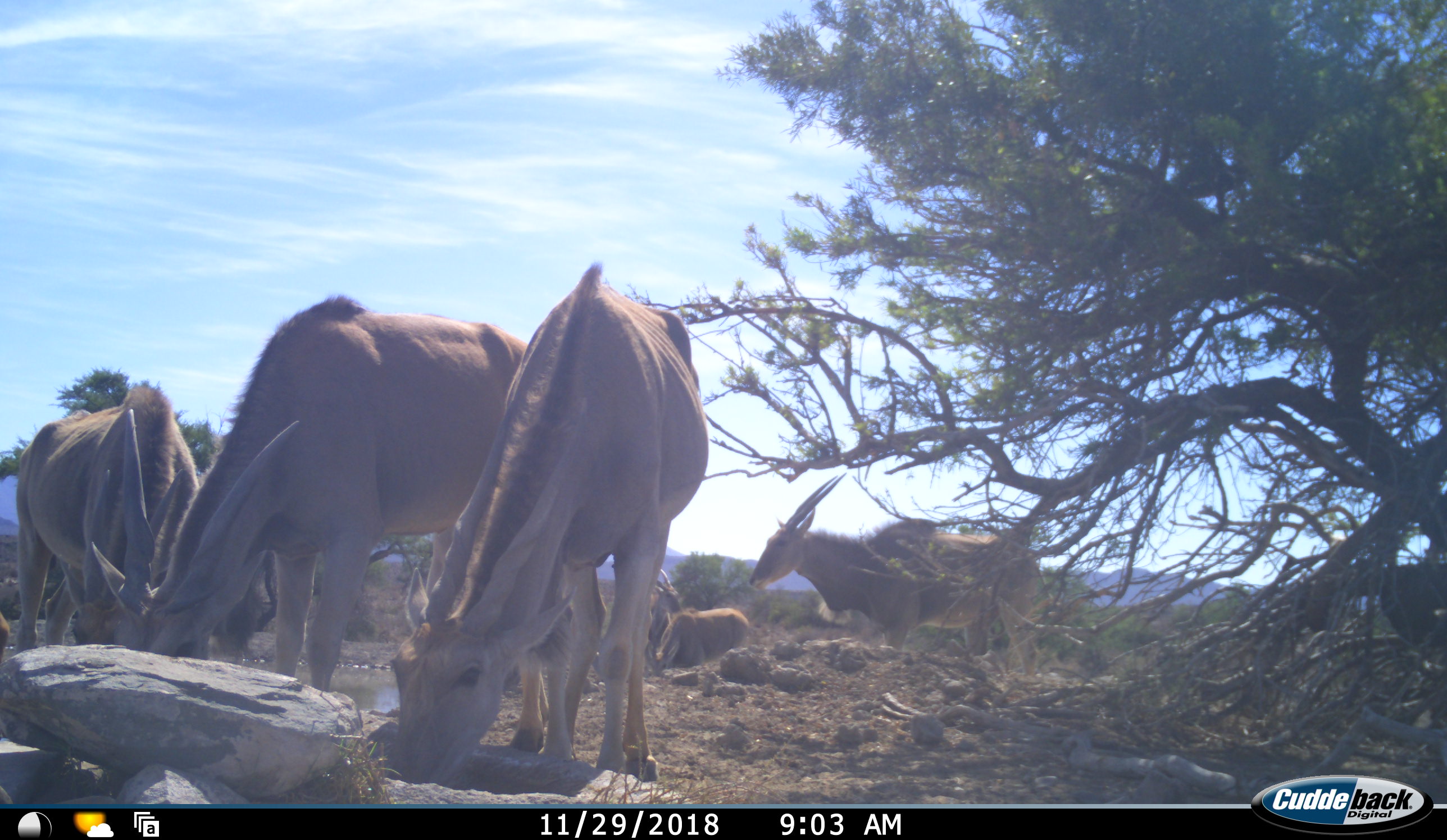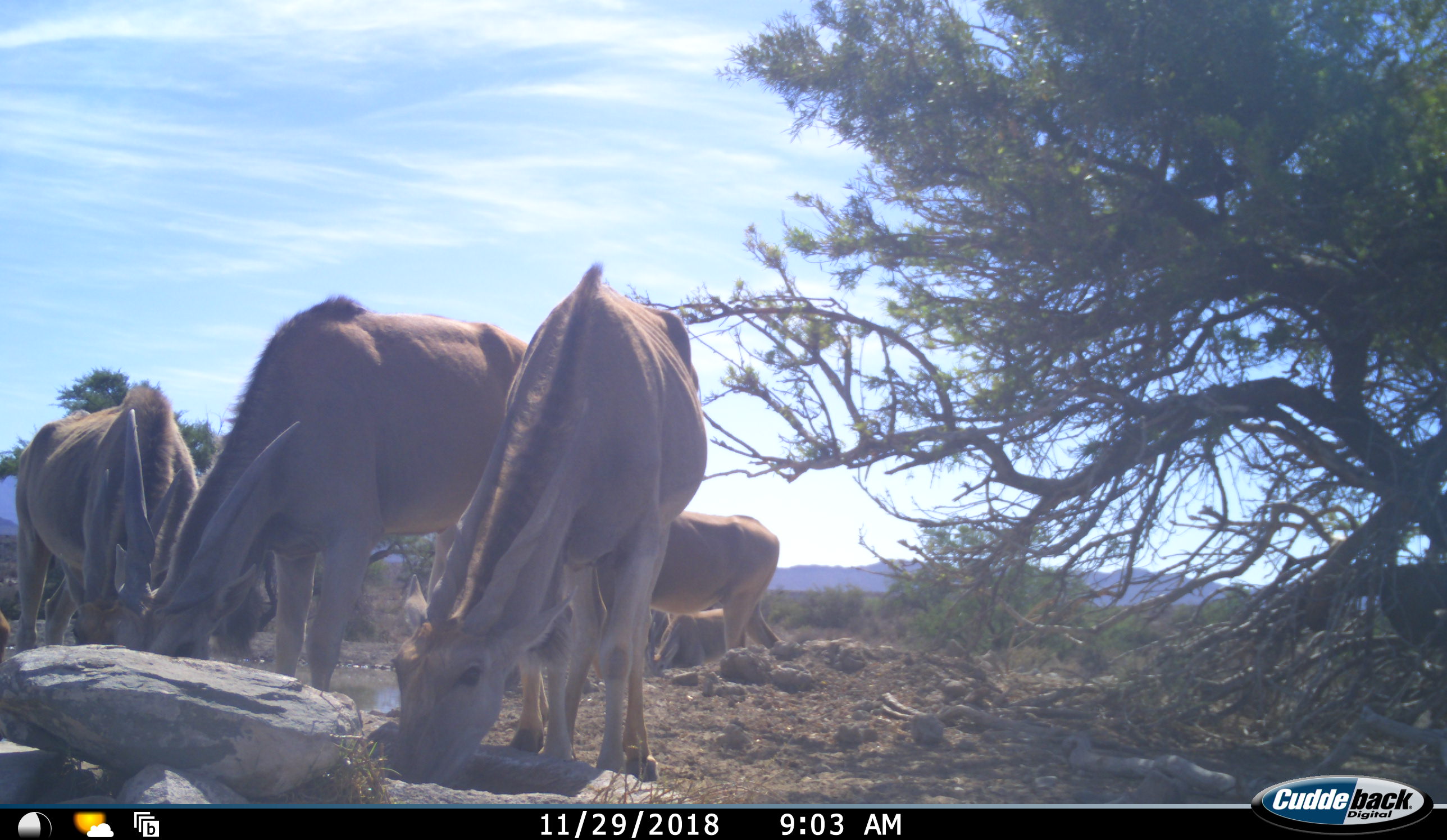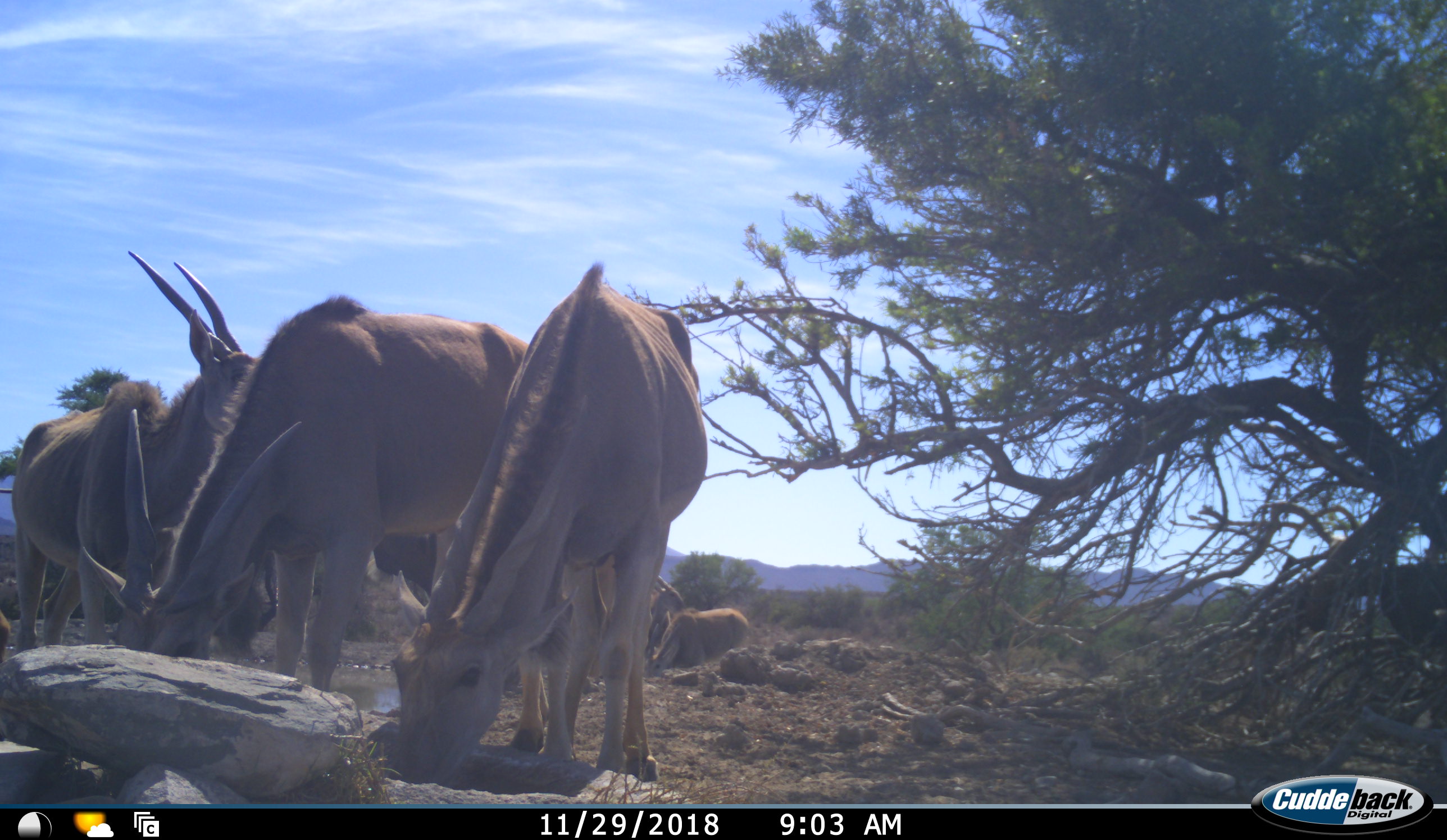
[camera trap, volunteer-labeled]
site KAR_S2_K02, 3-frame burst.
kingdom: Animalia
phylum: Chordata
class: Mammalia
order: Artiodactyla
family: Bovidae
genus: Tragelaphus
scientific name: Tragelaphus oryx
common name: eland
Eland (Tragelaphus oryx), count 6. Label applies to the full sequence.